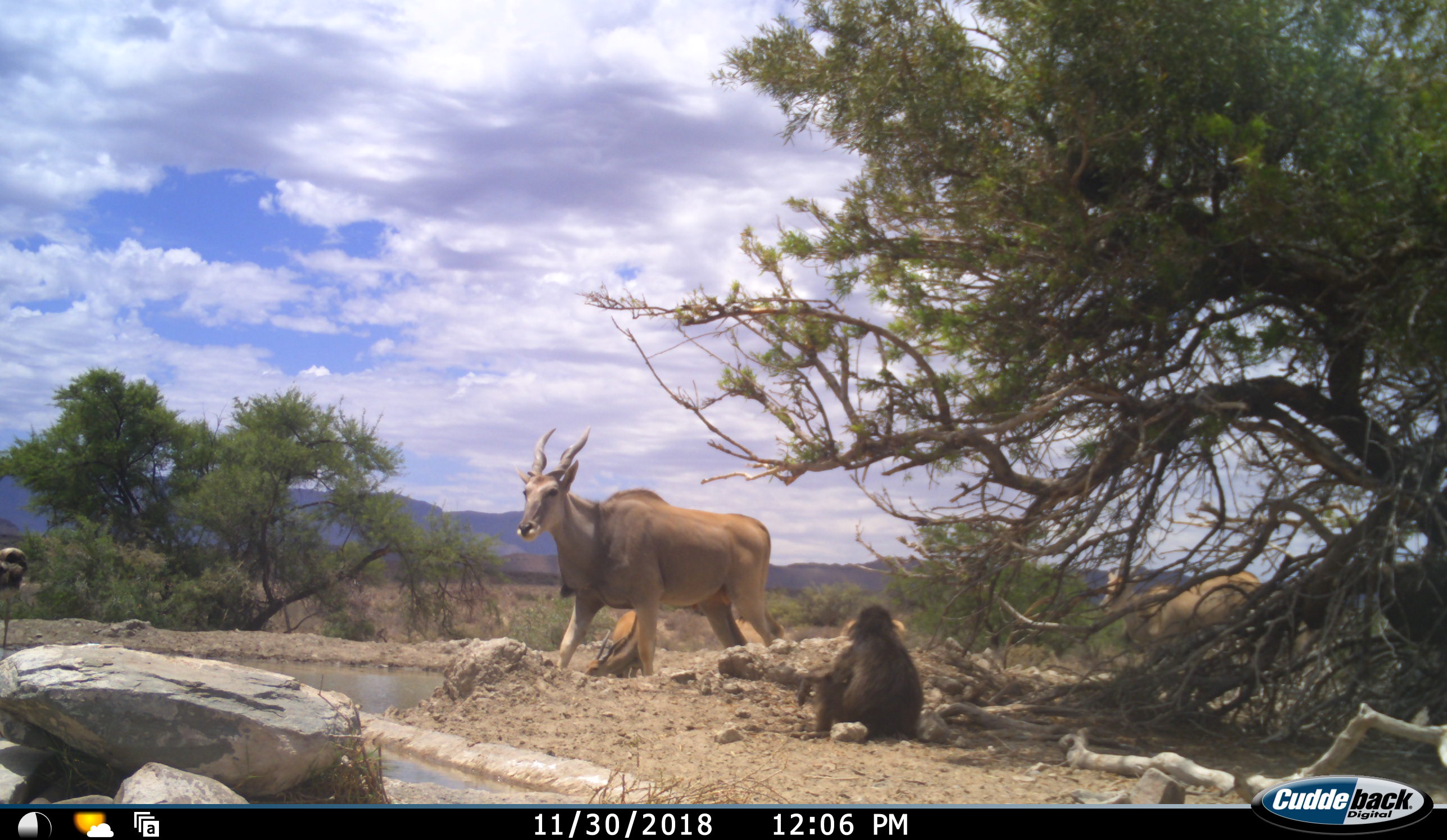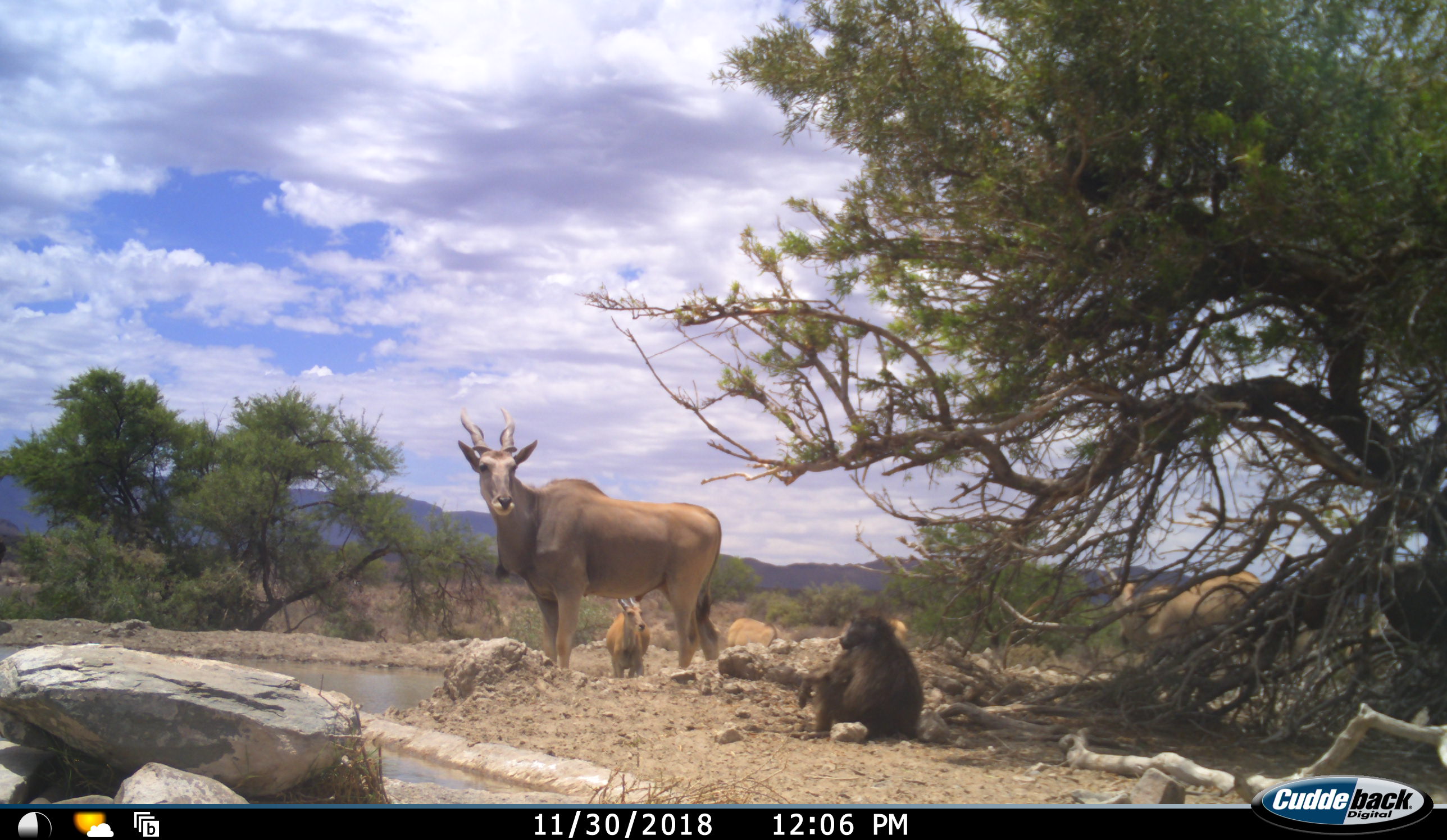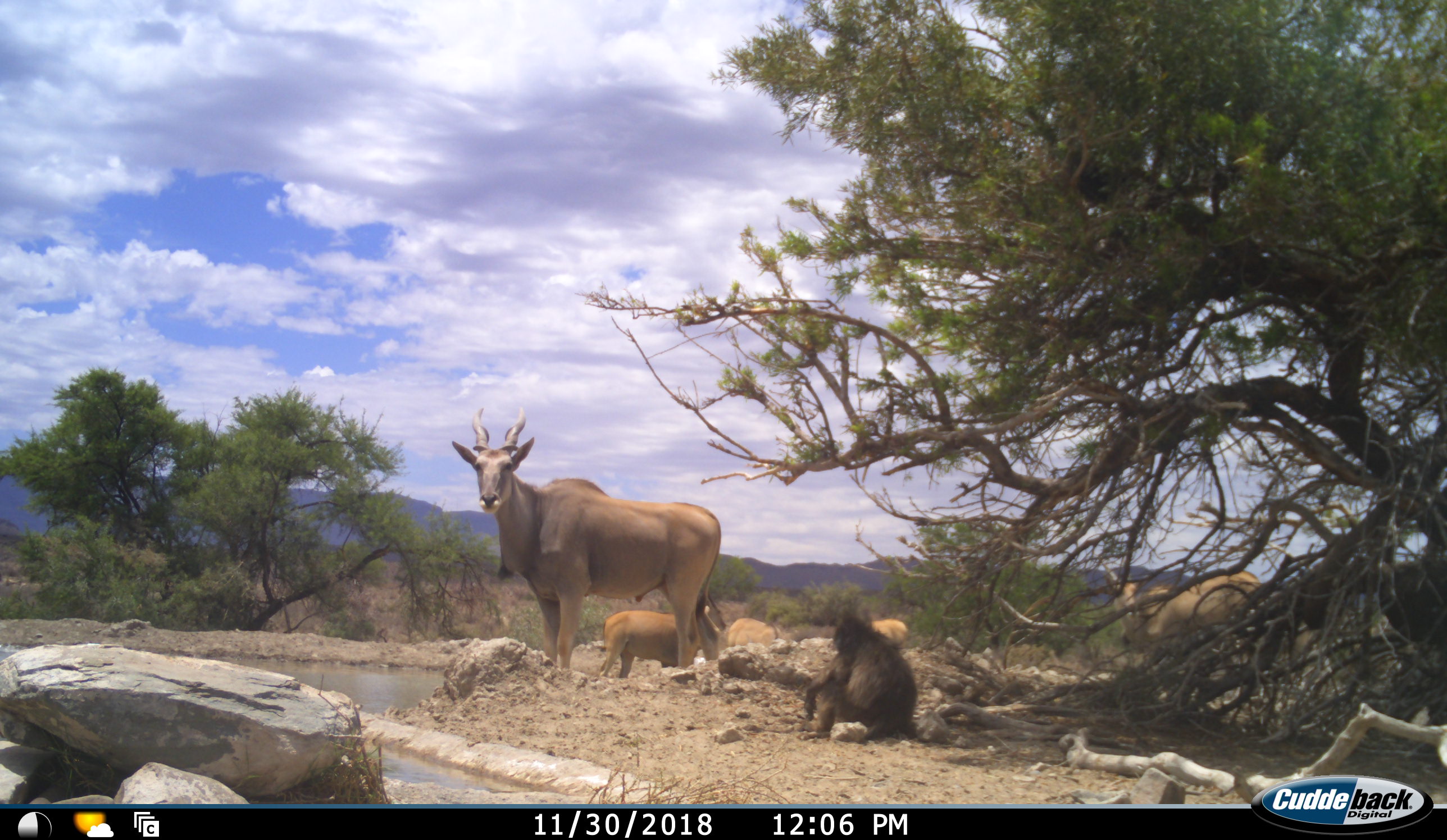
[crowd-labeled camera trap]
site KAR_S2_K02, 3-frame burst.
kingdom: Animalia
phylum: Chordata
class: Mammalia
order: Primates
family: Cercopithecidae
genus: Papio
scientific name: Papio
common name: baboon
Baboon (Papio), count 1. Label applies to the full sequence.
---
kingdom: Animalia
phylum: Chordata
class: Mammalia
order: Artiodactyla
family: Bovidae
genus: Tragelaphus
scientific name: Tragelaphus oryx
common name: eland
Eland (Tragelaphus oryx), count 6. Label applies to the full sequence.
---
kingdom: Animalia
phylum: Chordata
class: Aves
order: Struthioniformes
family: Struthionidae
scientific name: Struthionidae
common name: ostrich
Ostrich (Struthionidae), count 1. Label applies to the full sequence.